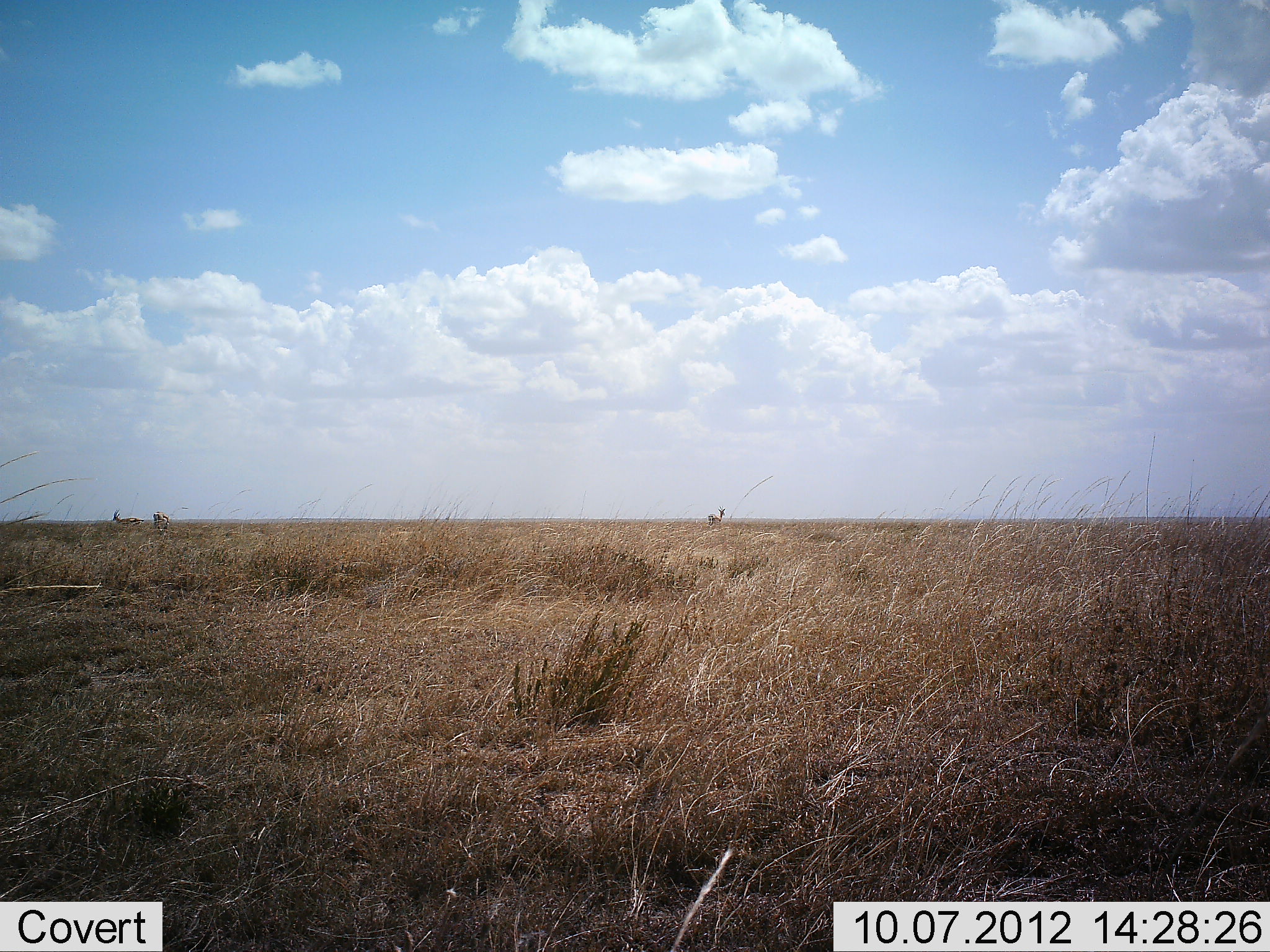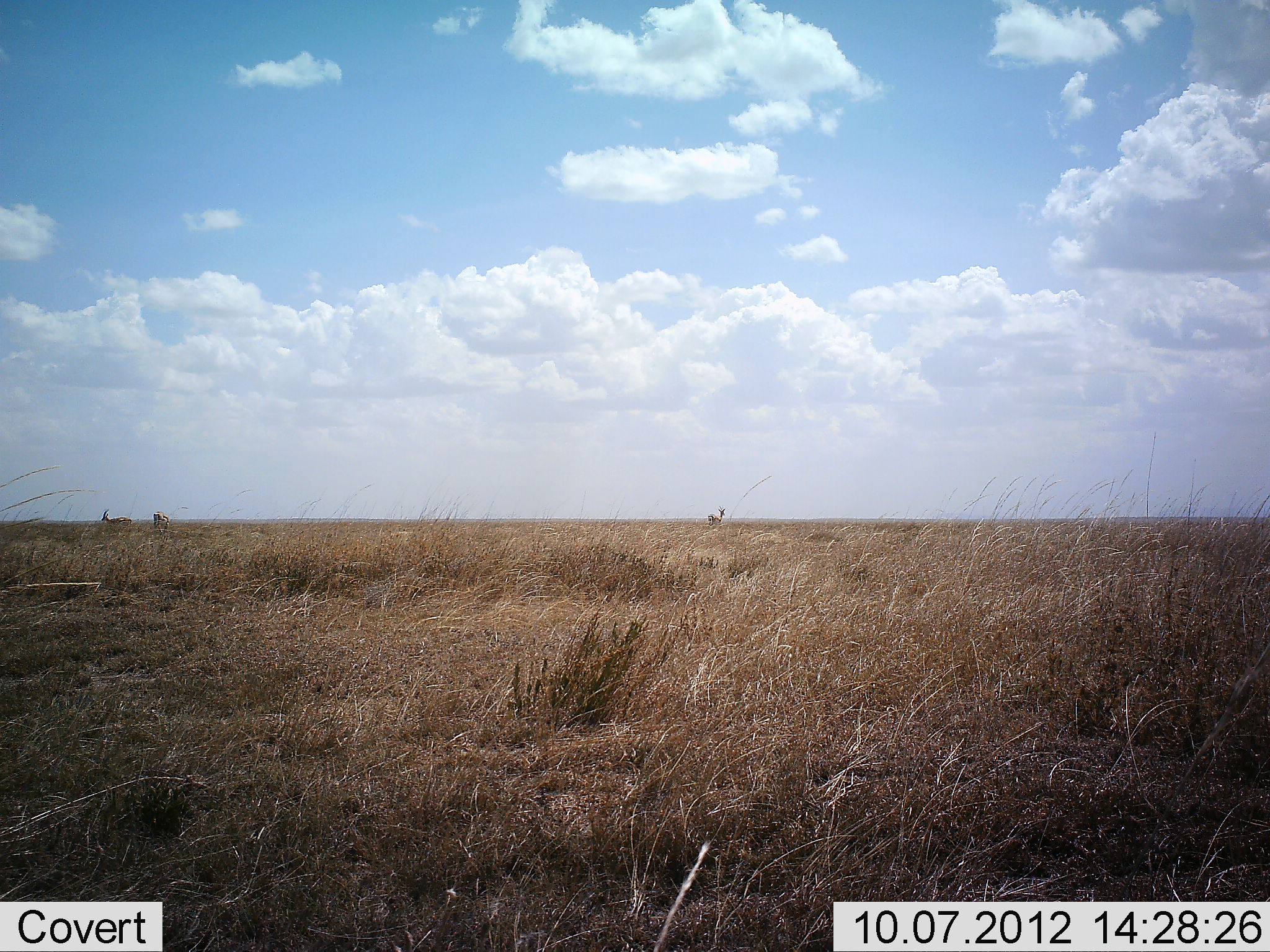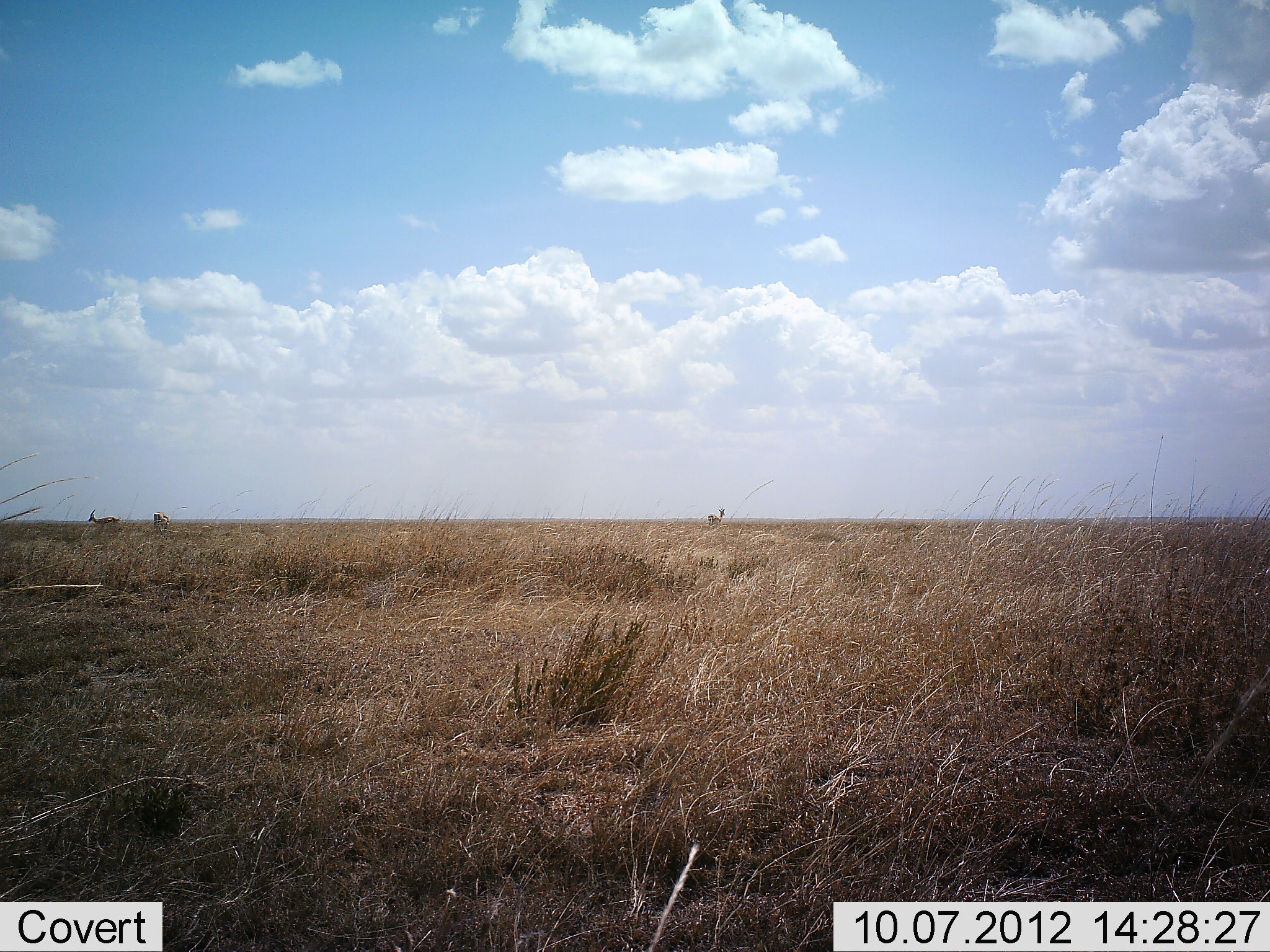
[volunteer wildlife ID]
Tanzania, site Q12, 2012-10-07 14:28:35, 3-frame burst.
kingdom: Animalia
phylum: Chordata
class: Mammalia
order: Artiodactyla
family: Bovidae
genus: Eudorcas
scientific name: Eudorcas thomsonii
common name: thomson's gazelle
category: gazellethomsons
Gazellethomsons (thomson's gazelle) (Eudorcas thomsonii), count 3. Behavior (volunteer vote fractions): standing 70%, resting 0%, moving 90%, interacting 0%. Young present (vote fraction): 0%. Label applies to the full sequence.